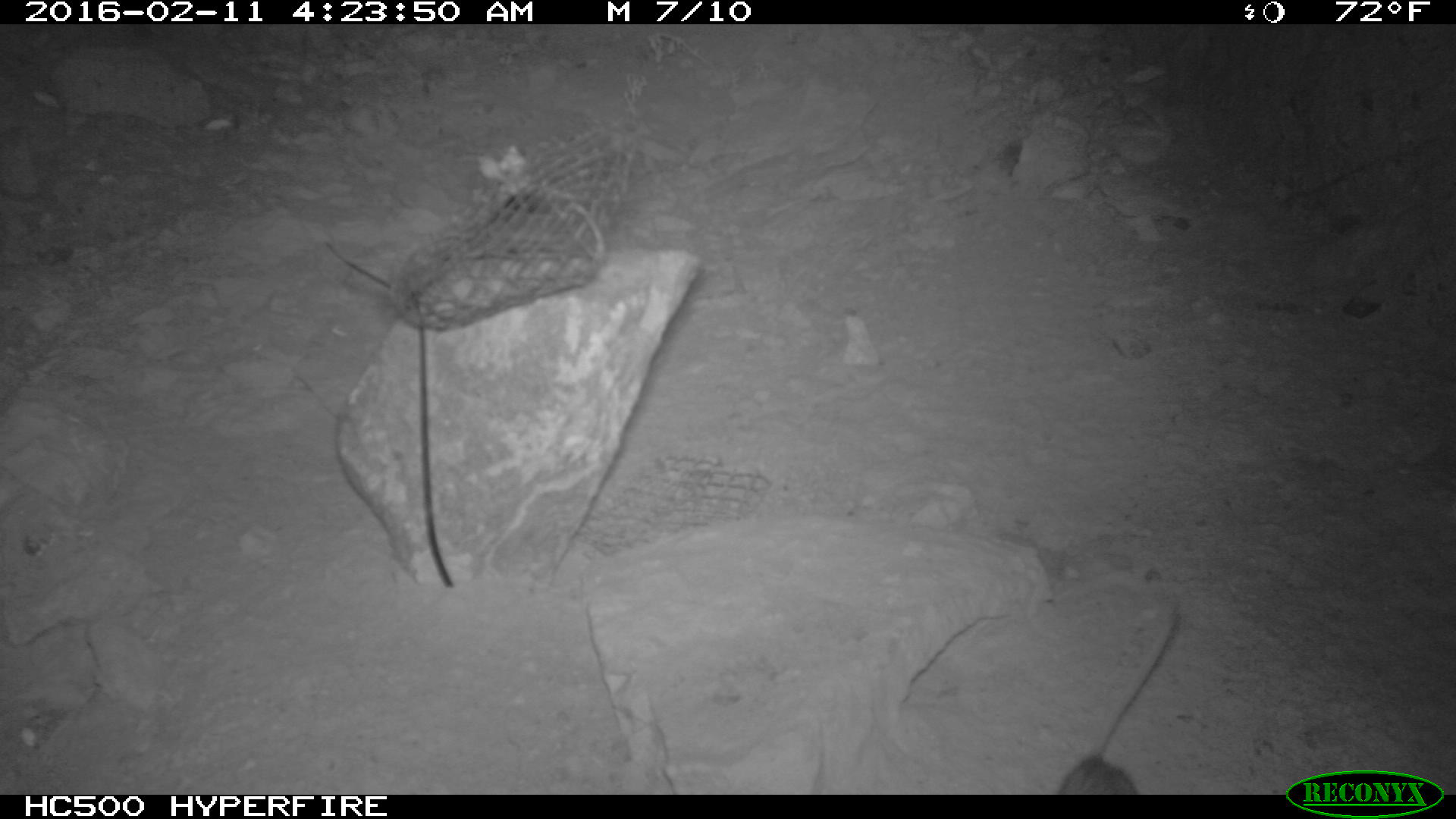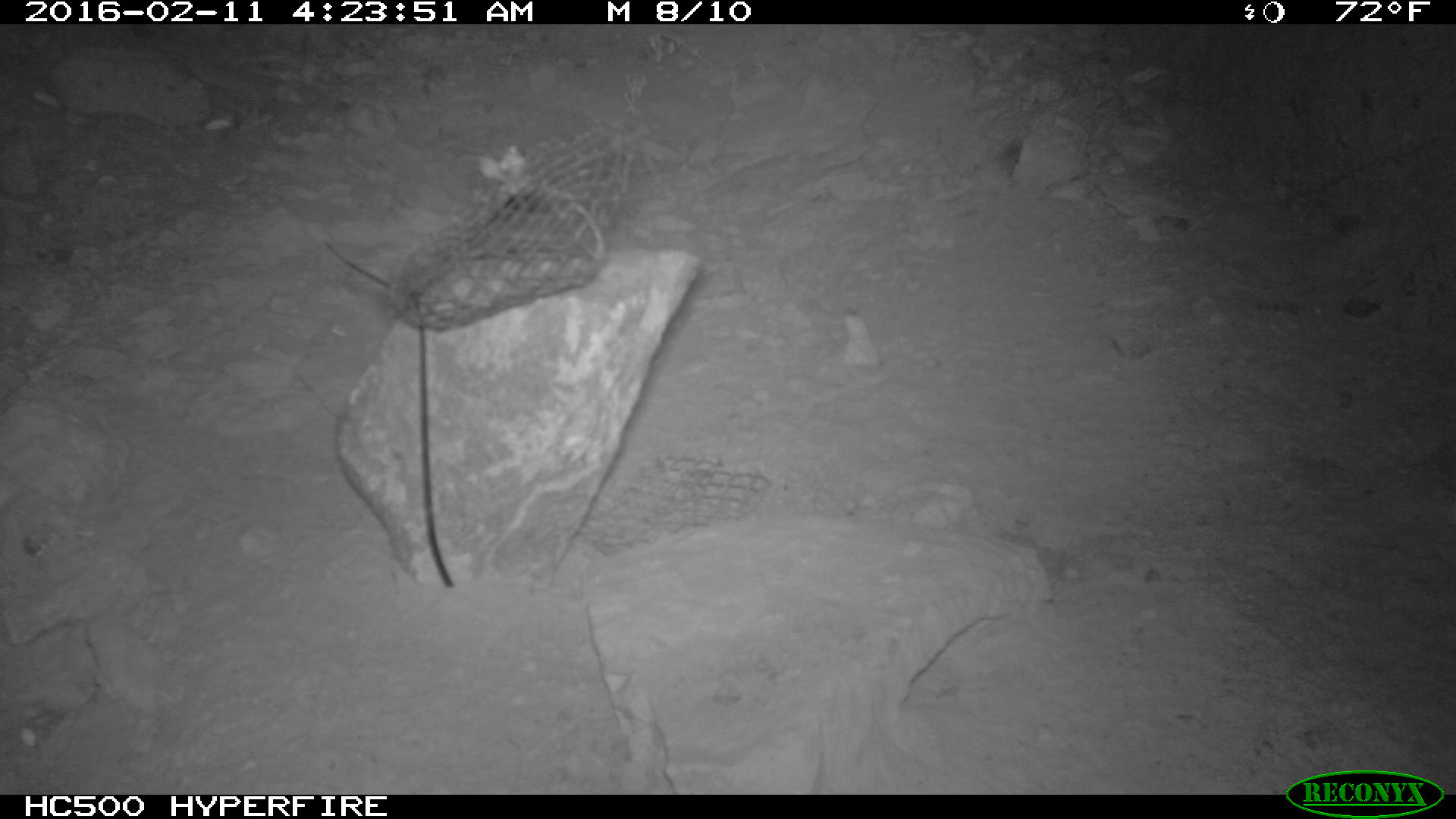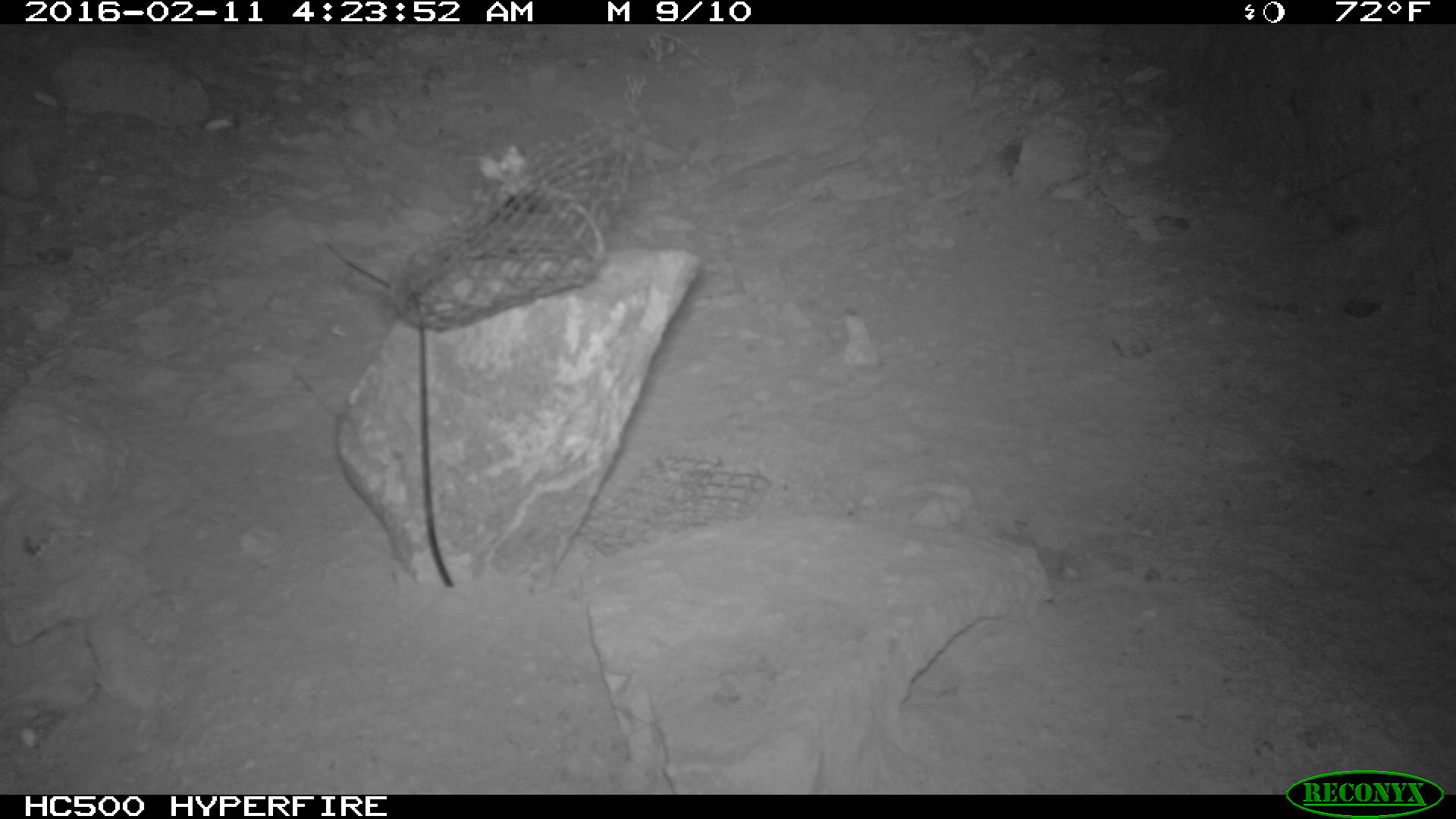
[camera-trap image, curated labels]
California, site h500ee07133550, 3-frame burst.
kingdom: Animalia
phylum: Chordata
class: Mammalia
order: Rodentia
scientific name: Rodentia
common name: rodent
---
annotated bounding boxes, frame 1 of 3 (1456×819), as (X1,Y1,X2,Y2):
rodent: (1059,607,1182,793)